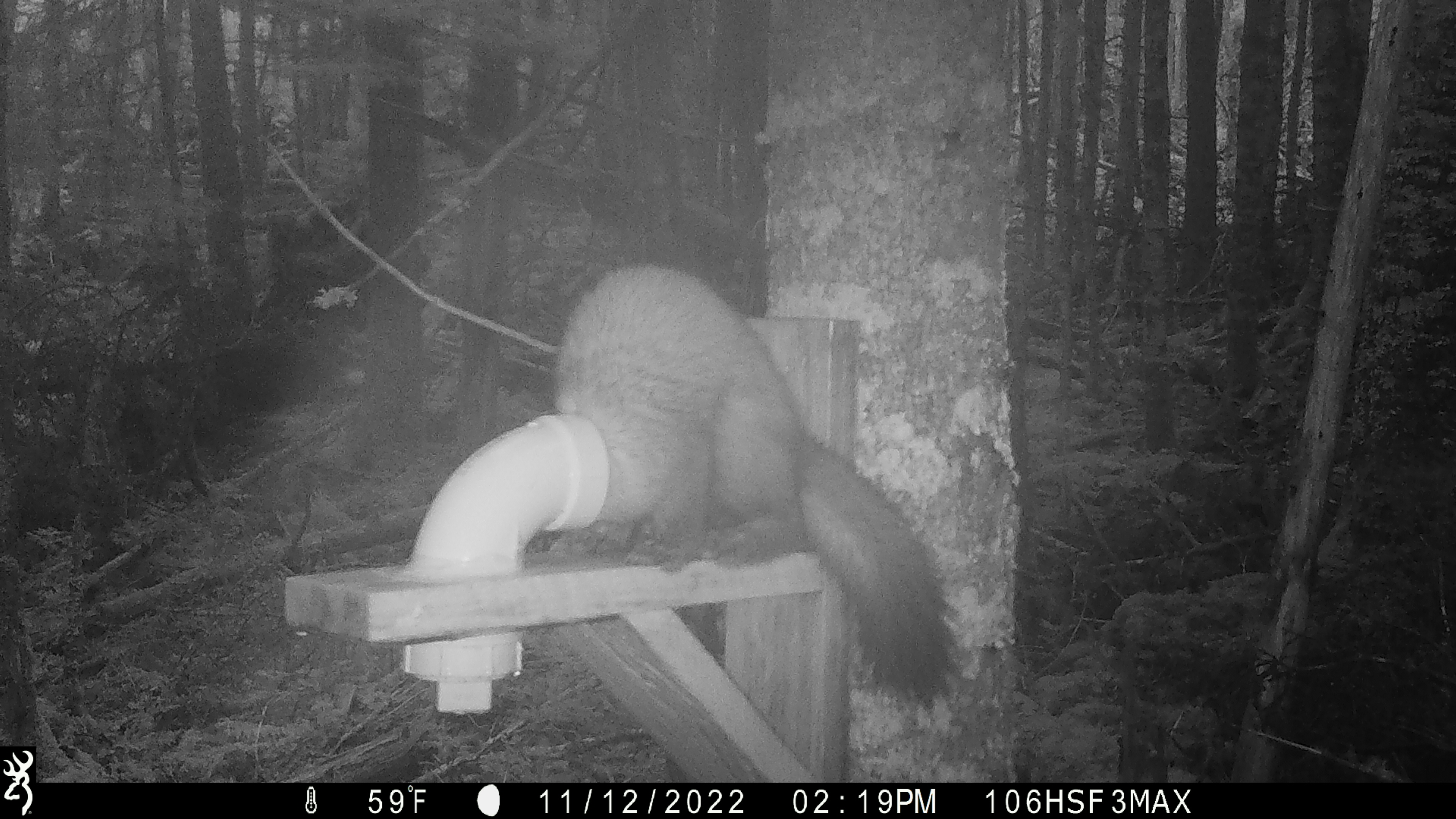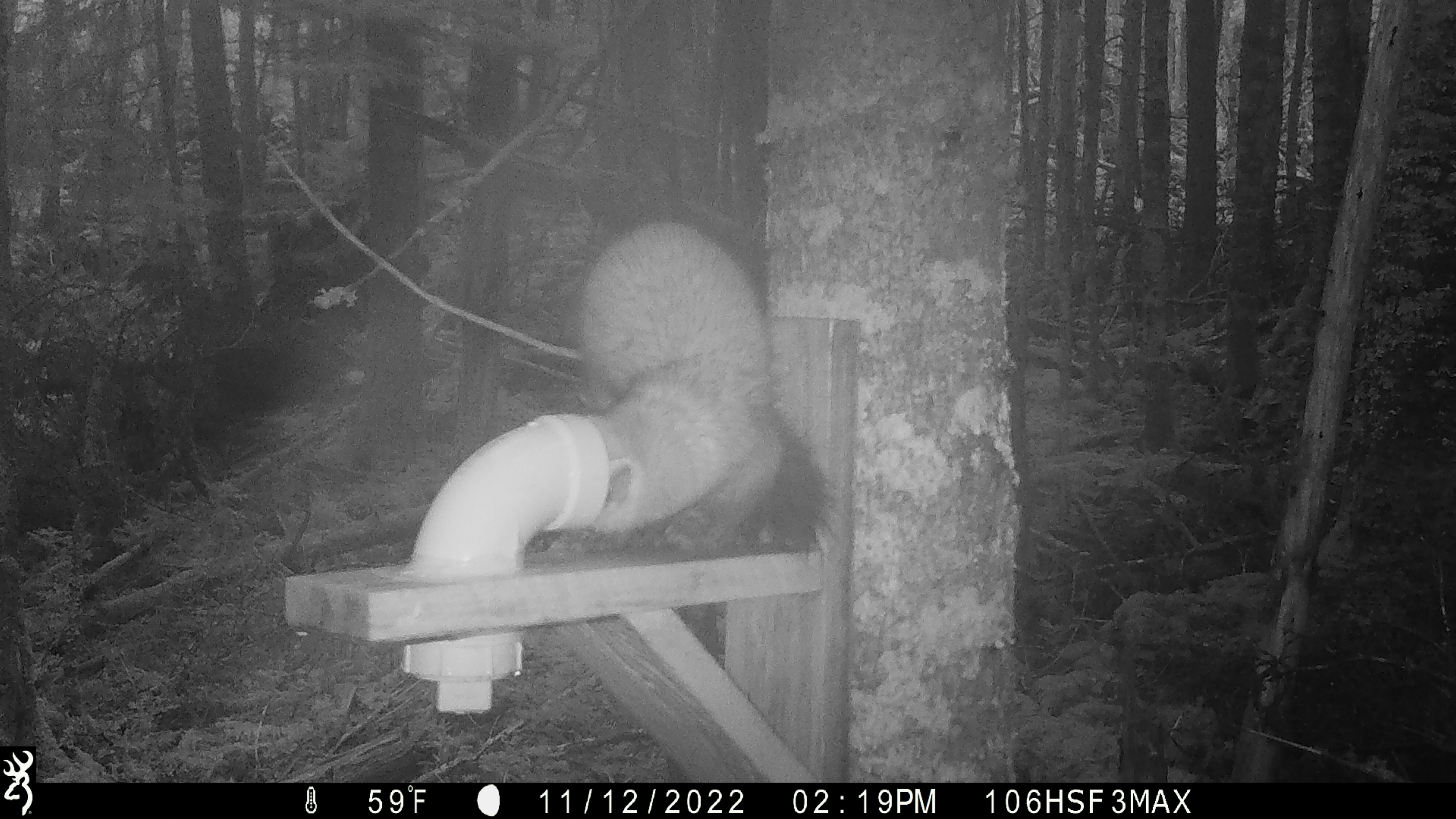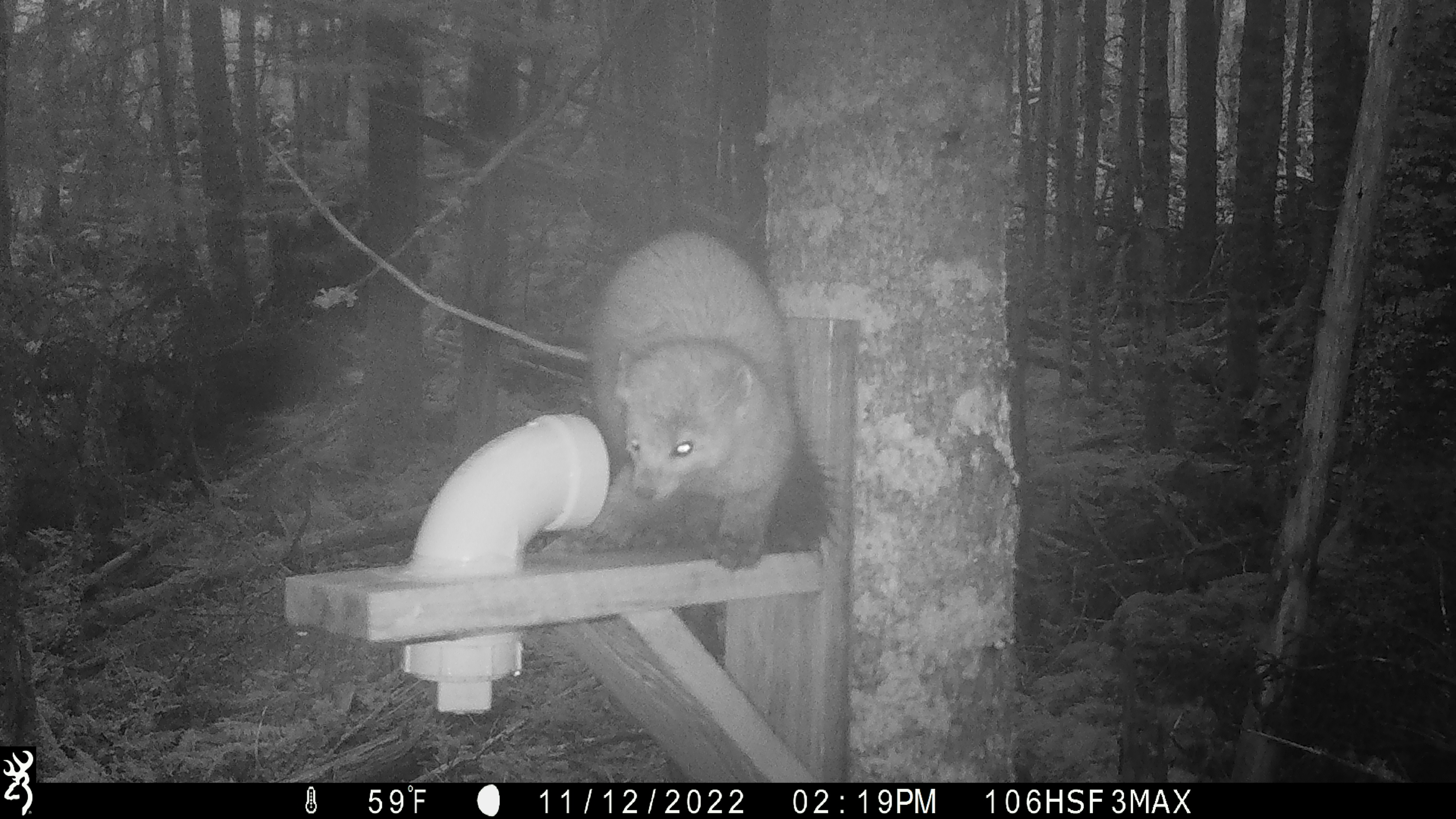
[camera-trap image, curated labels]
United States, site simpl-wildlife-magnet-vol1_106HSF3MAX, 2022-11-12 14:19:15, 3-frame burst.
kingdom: Animalia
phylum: Chordata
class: Mammalia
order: Carnivora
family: Mustelidae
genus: Martes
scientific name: Martes americana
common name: american marten